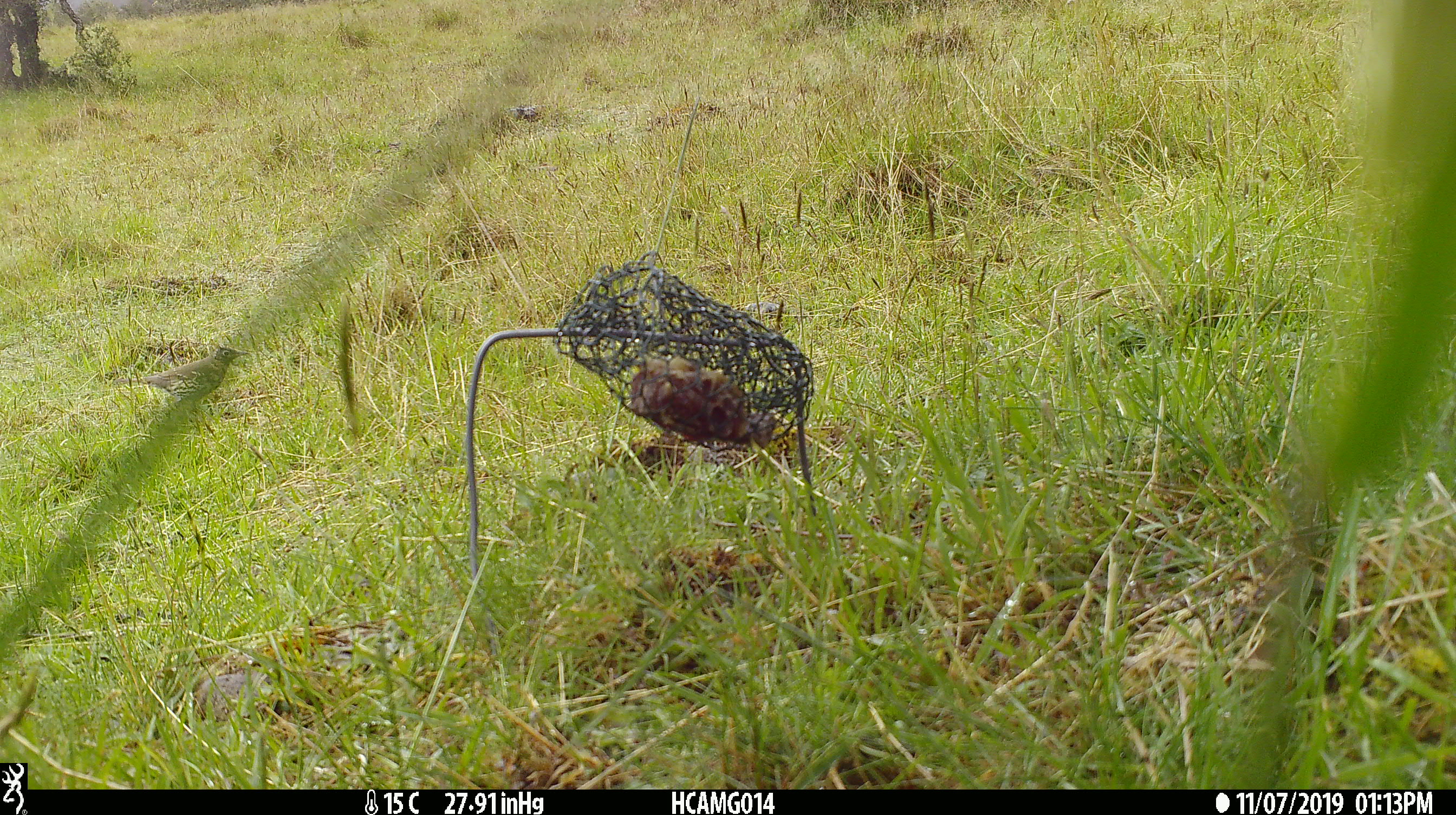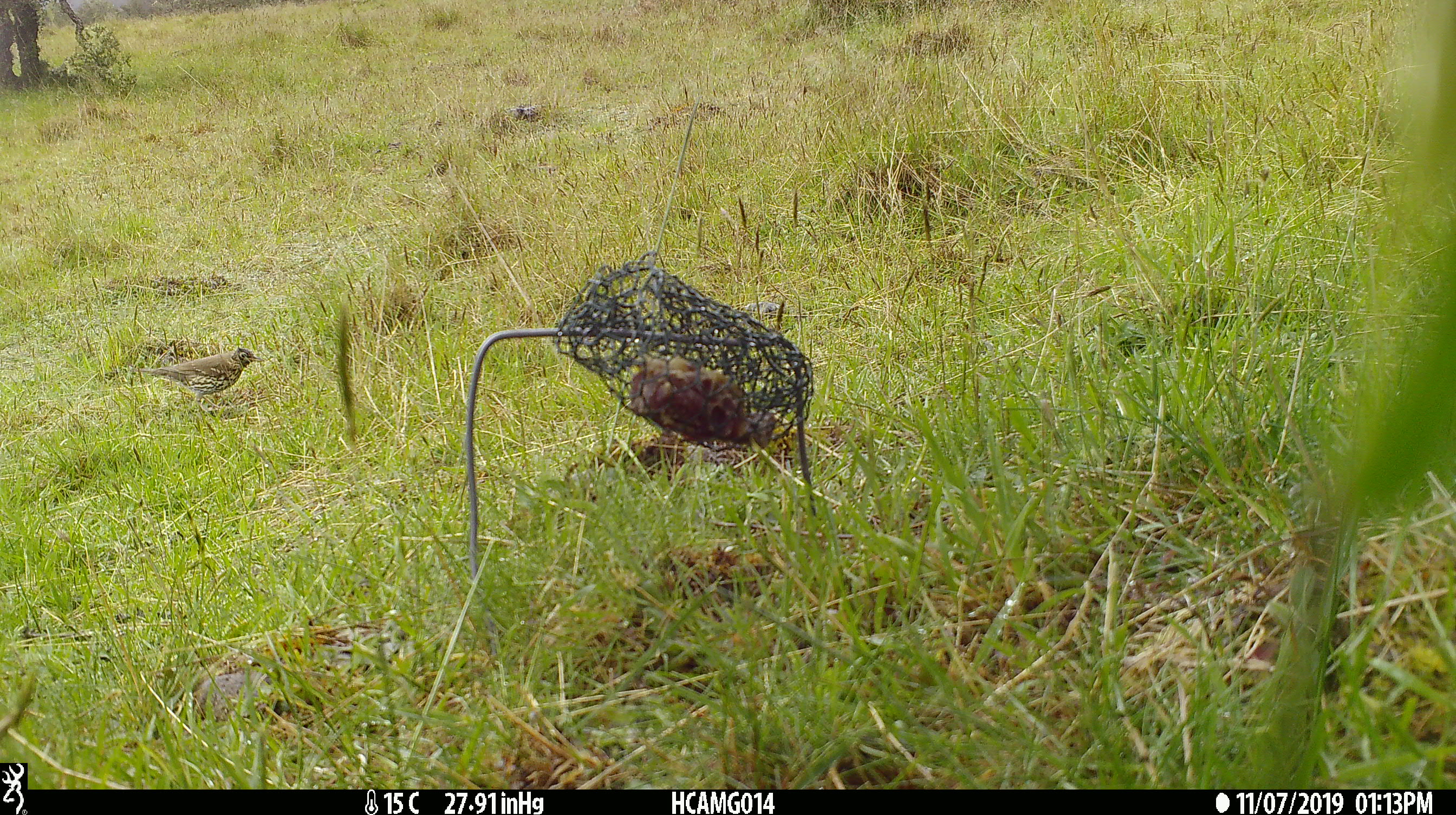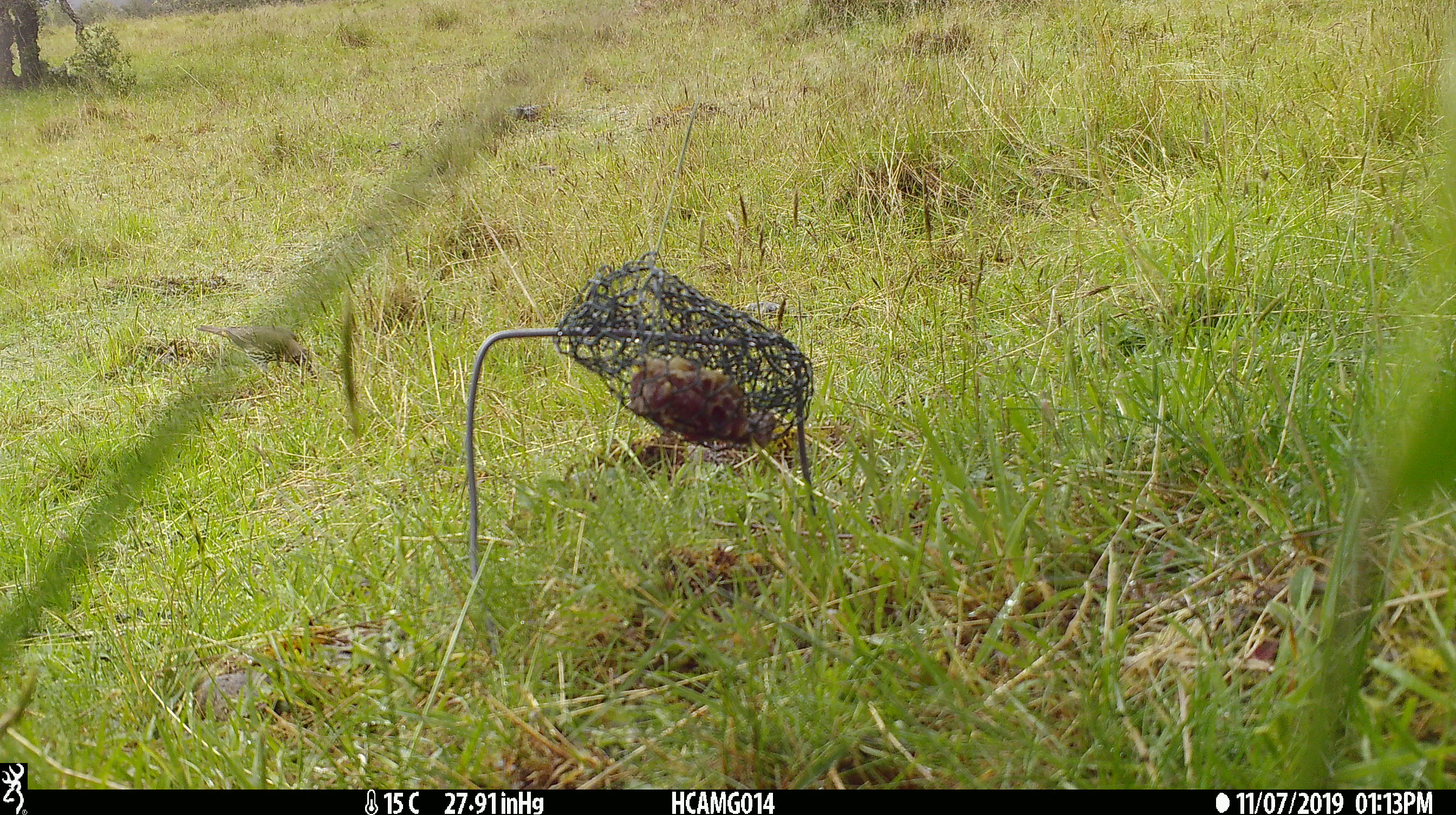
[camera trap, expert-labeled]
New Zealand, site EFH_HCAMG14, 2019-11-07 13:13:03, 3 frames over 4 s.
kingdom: Animalia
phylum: Chordata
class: Aves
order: Passeriformes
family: Turdidae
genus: Turdus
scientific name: Turdus philomelos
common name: song thrush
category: thrush